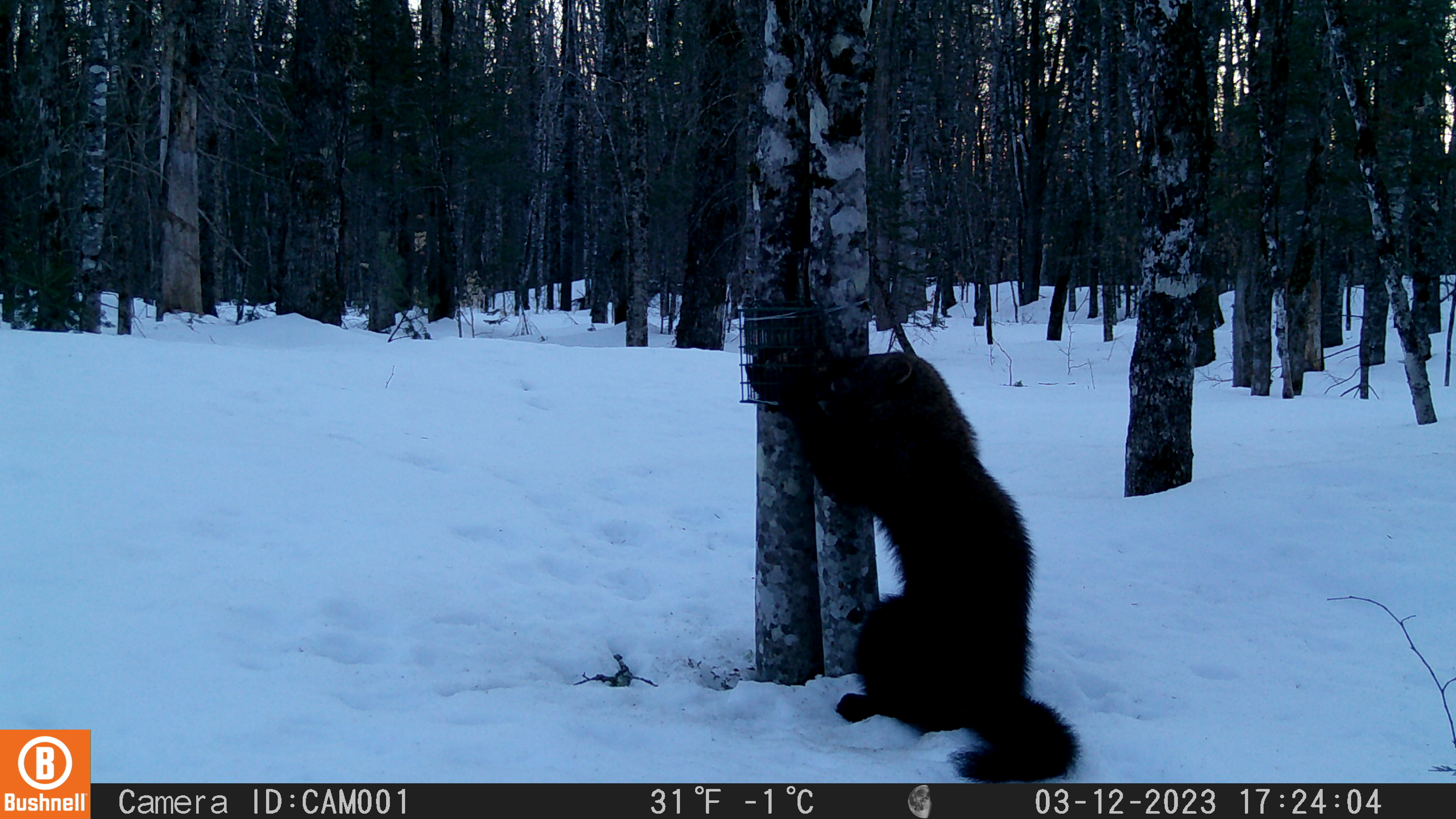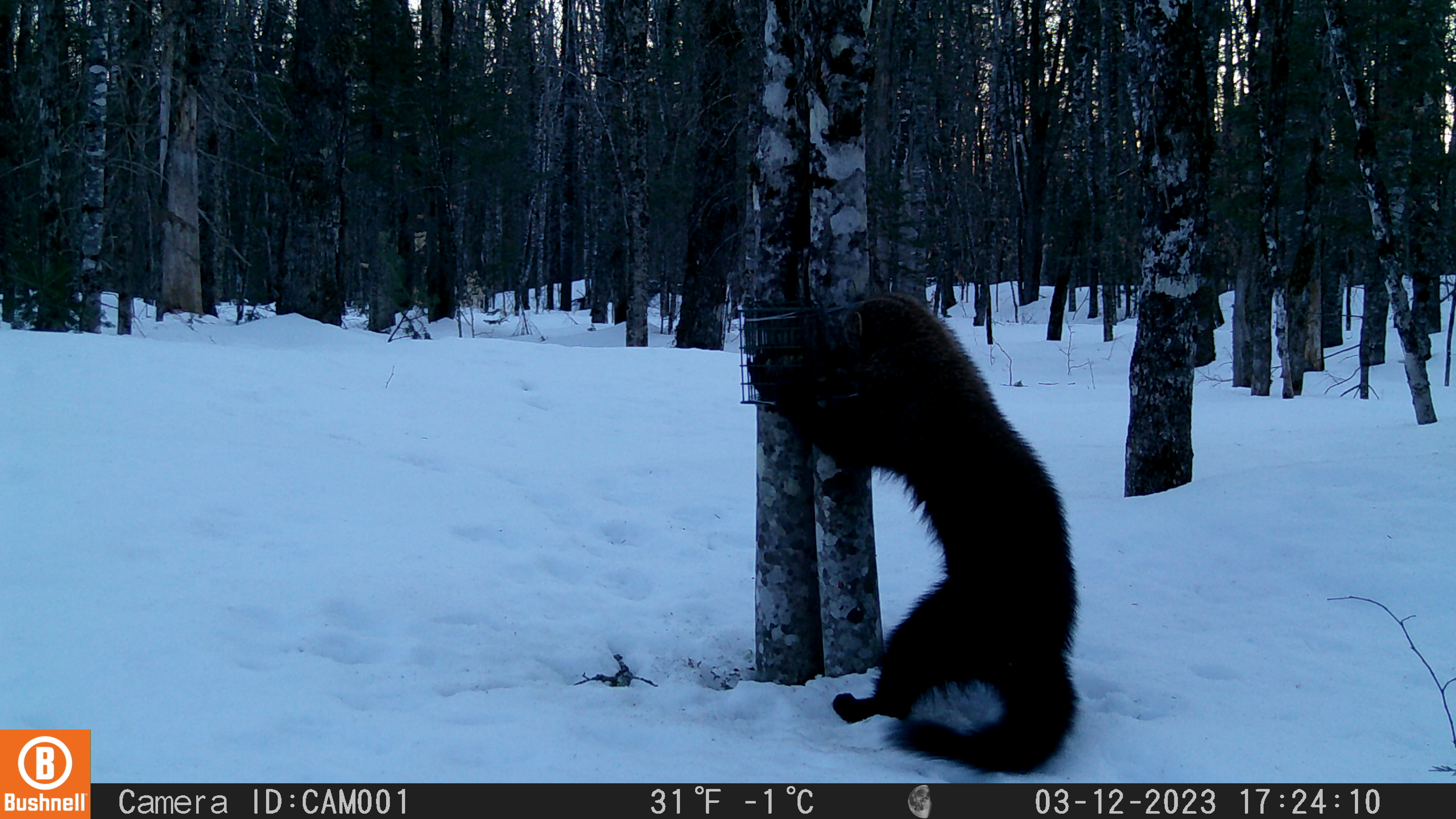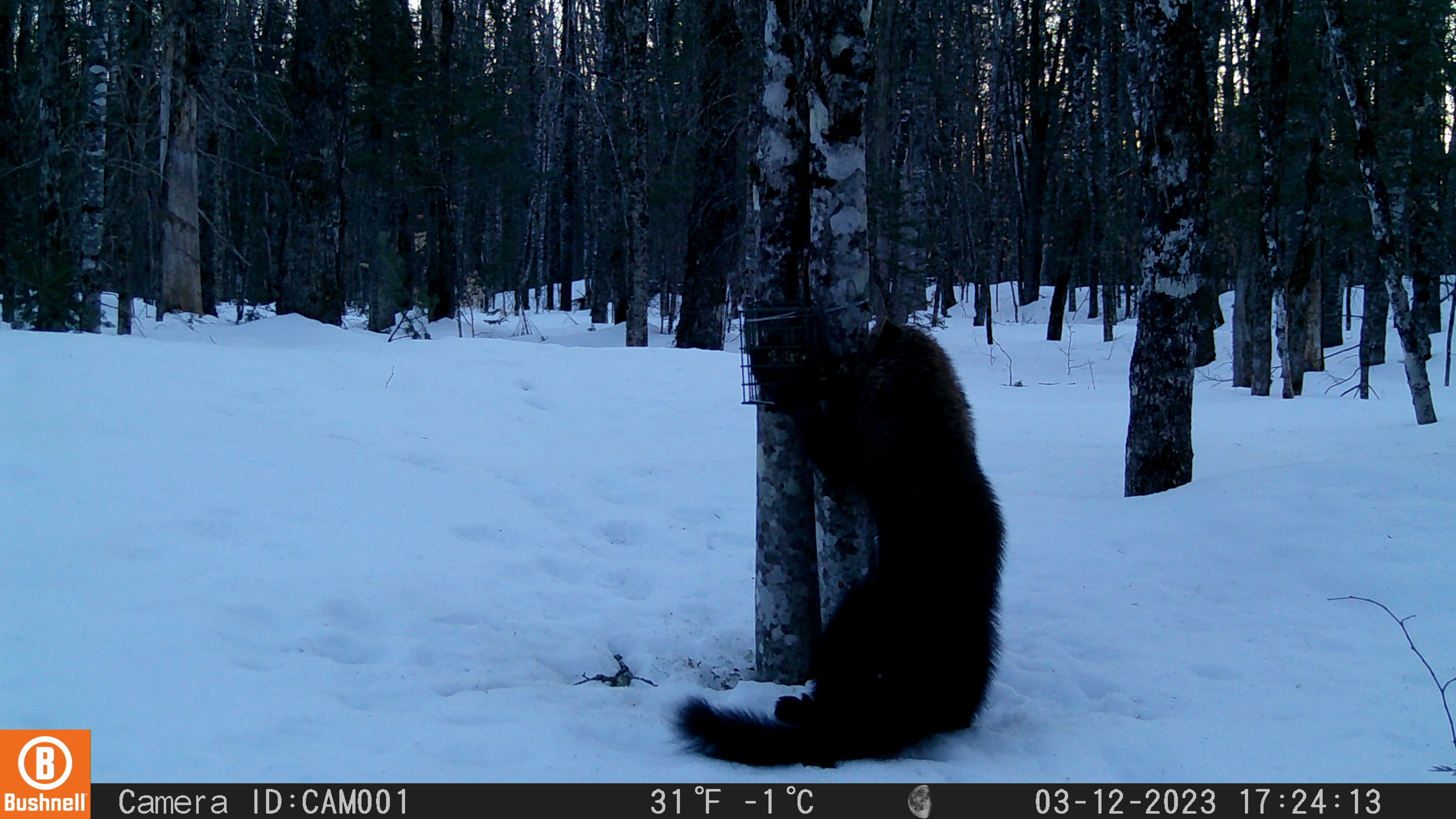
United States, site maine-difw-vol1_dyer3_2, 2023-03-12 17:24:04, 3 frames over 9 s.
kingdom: Animalia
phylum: Chordata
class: Mammalia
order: Carnivora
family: Mustelidae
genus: Pekania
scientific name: Pekania pennanti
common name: fisher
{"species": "fisher (Pekania pennanti)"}